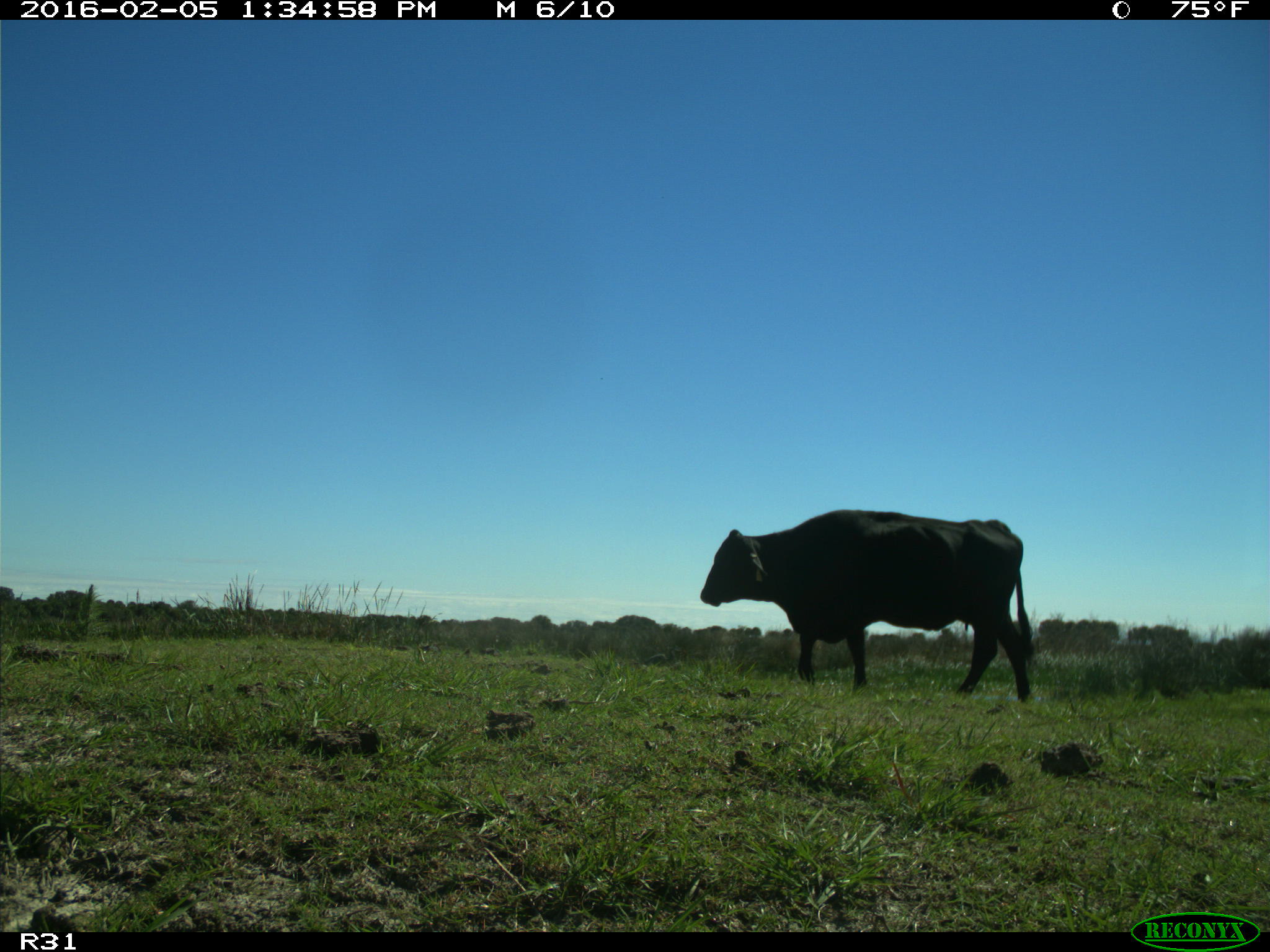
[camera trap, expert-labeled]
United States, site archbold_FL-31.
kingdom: Animalia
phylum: Chordata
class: Mammalia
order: Artiodactyla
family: Bovidae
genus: Bos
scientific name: Bos taurus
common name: domestic cow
Bos taurus (domestic cow).